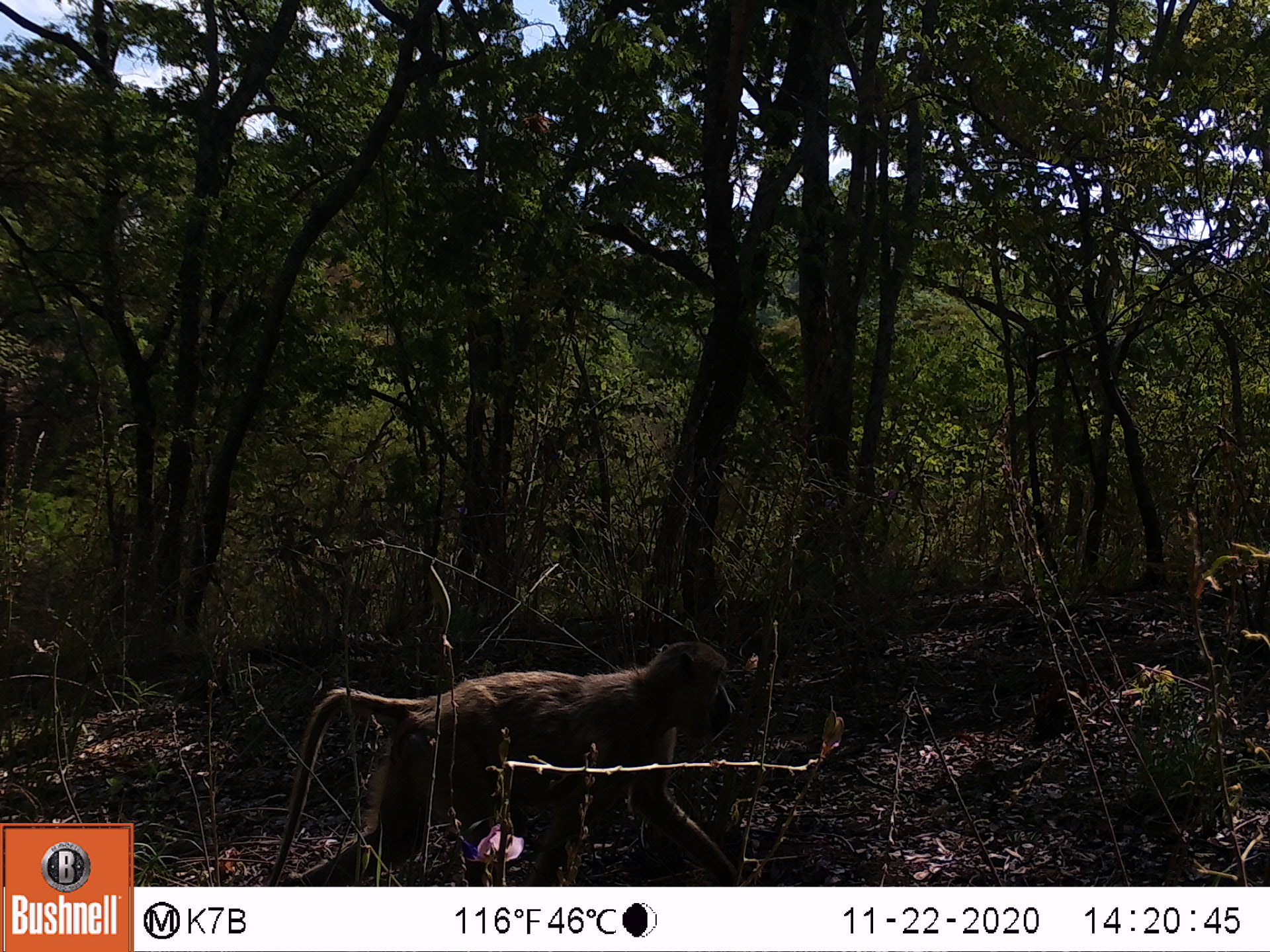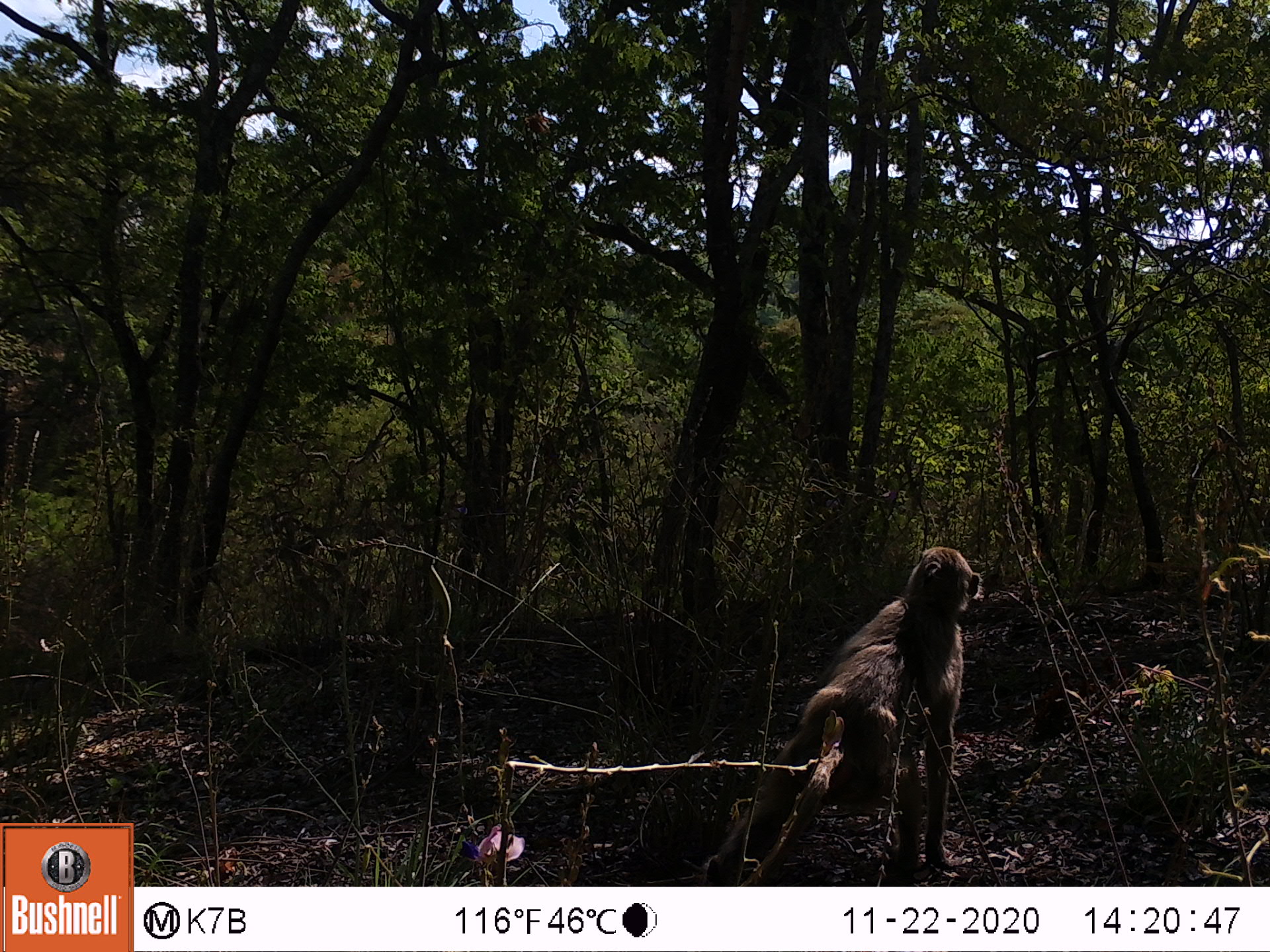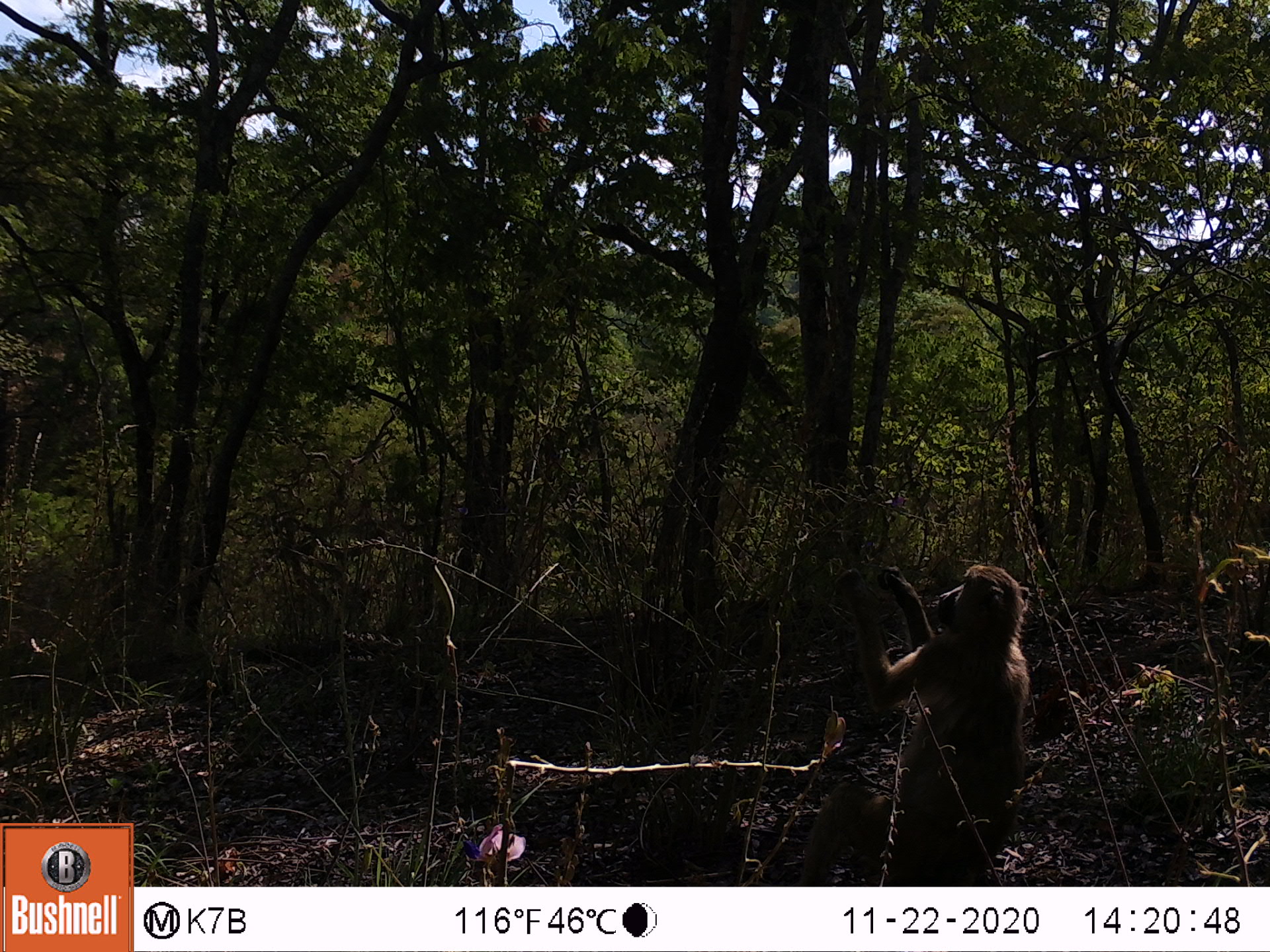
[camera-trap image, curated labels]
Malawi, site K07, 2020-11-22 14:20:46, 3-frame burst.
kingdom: Animalia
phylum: Chordata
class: Mammalia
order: Primates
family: Cercopithecidae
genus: Papio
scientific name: Papio cynocephalus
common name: yellow baboon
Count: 1.